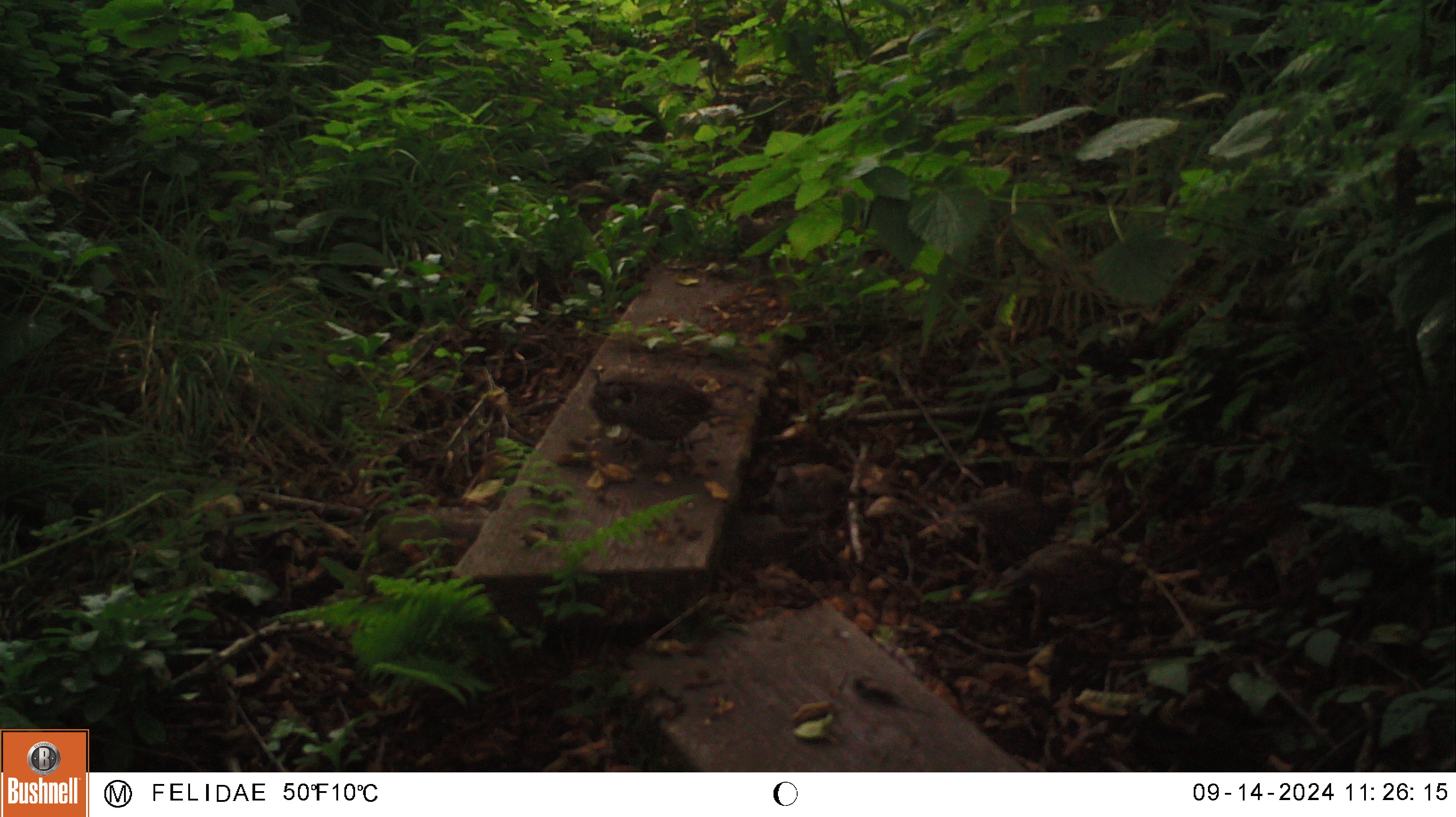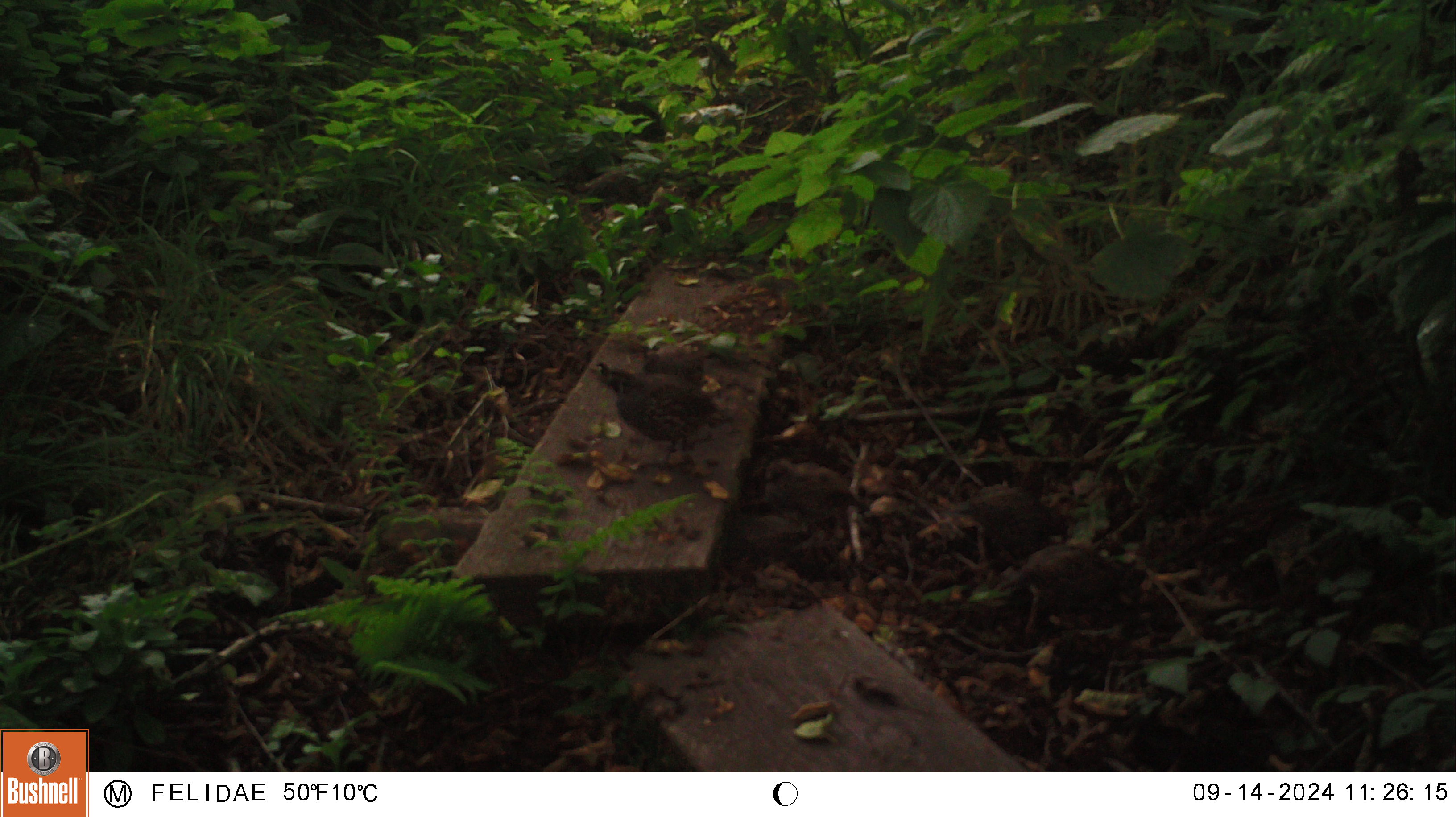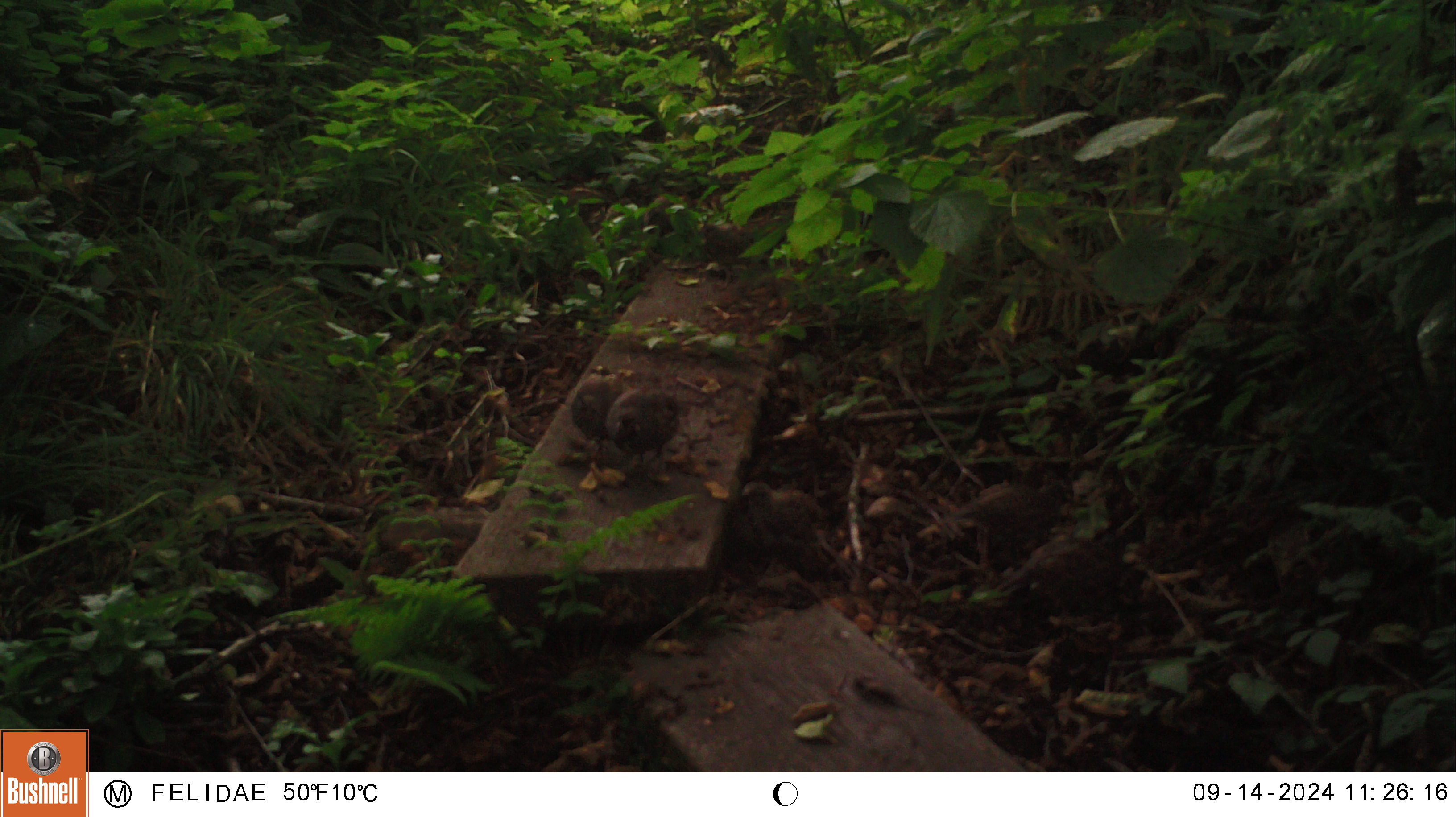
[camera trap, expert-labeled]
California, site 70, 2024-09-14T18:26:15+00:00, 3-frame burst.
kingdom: Animalia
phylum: Chordata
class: Aves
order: Galliformes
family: Odontophoridae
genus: Callipepla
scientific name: Callipepla californica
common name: california quail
California quail (Callipepla californica).